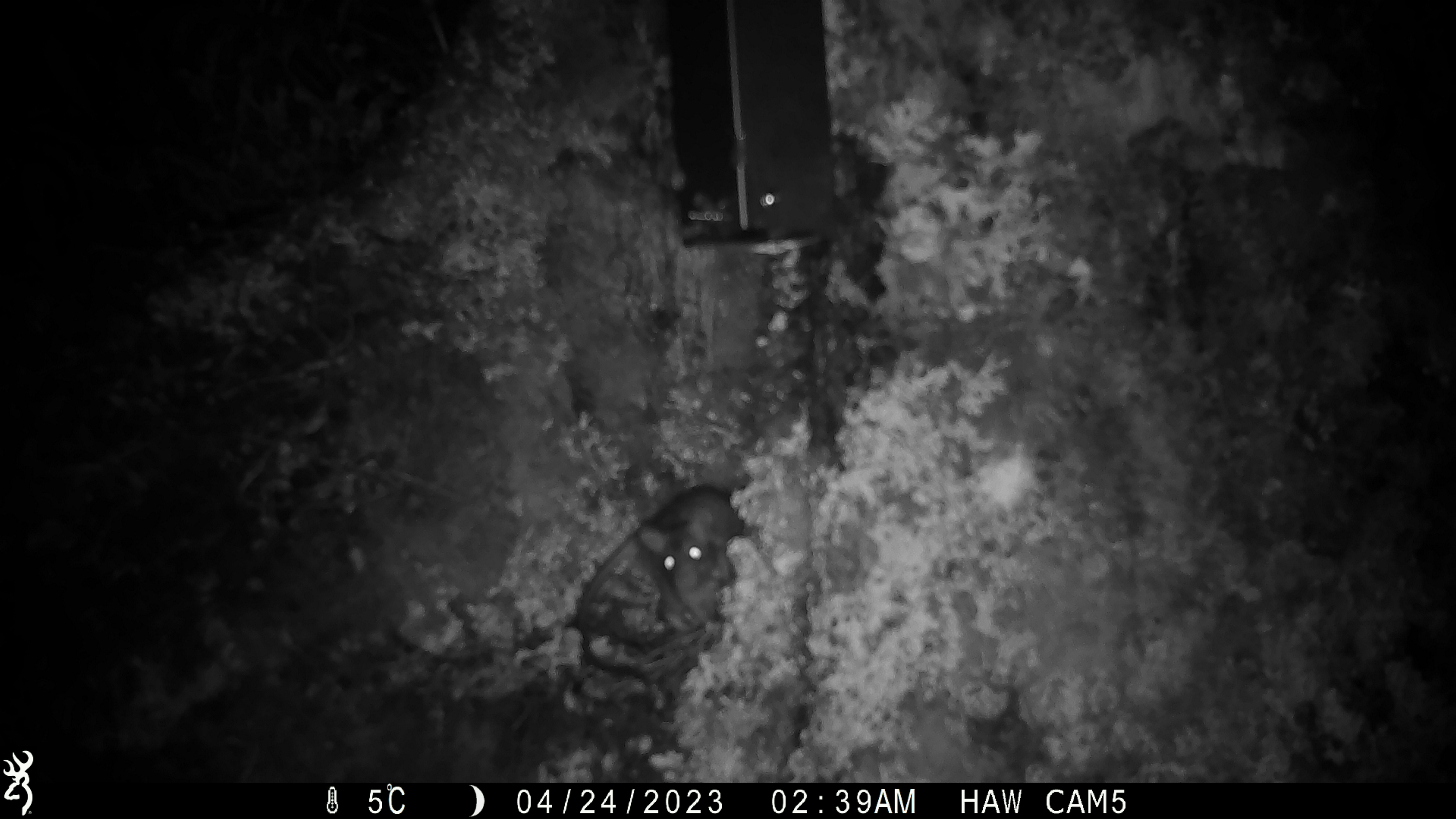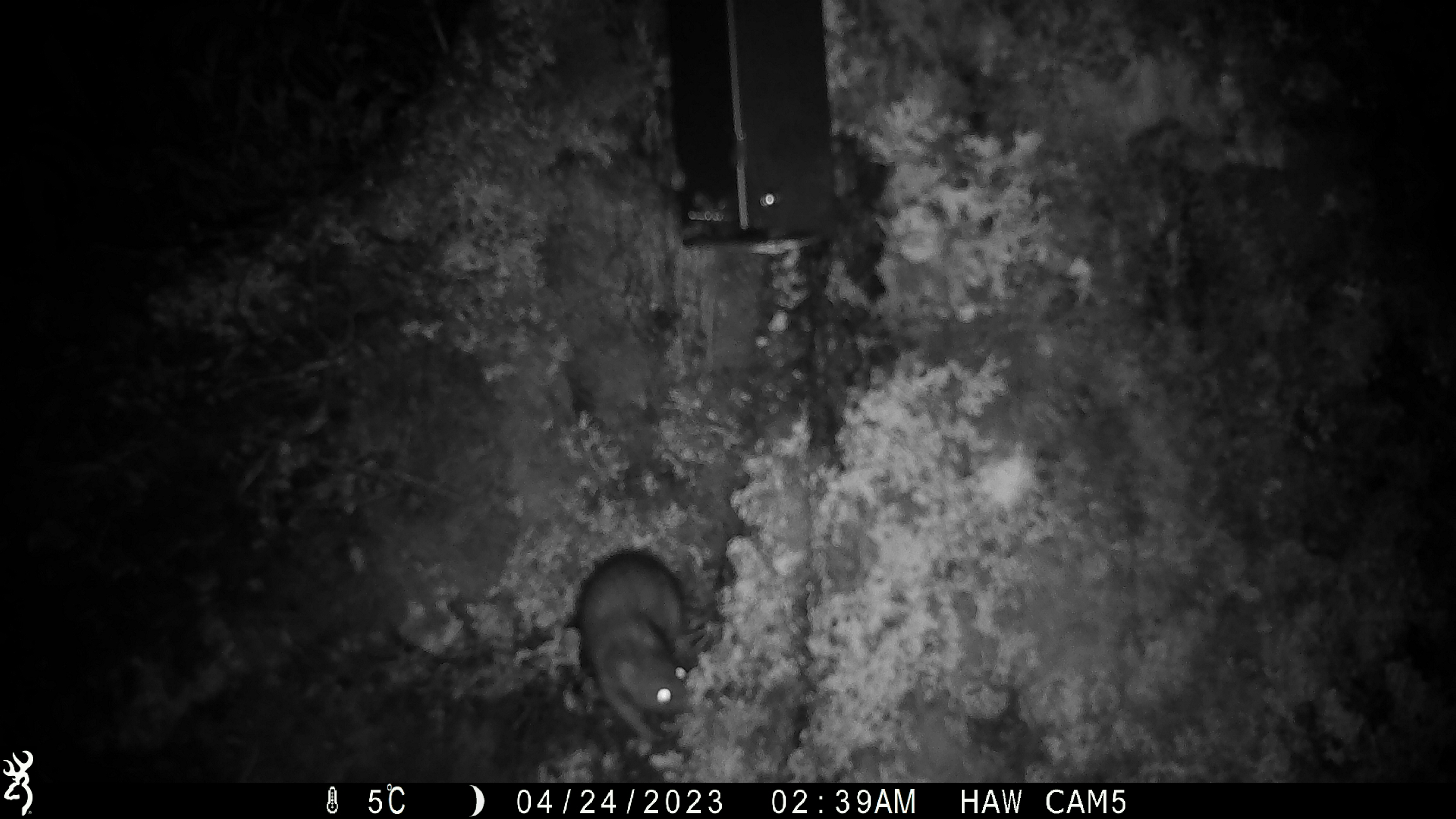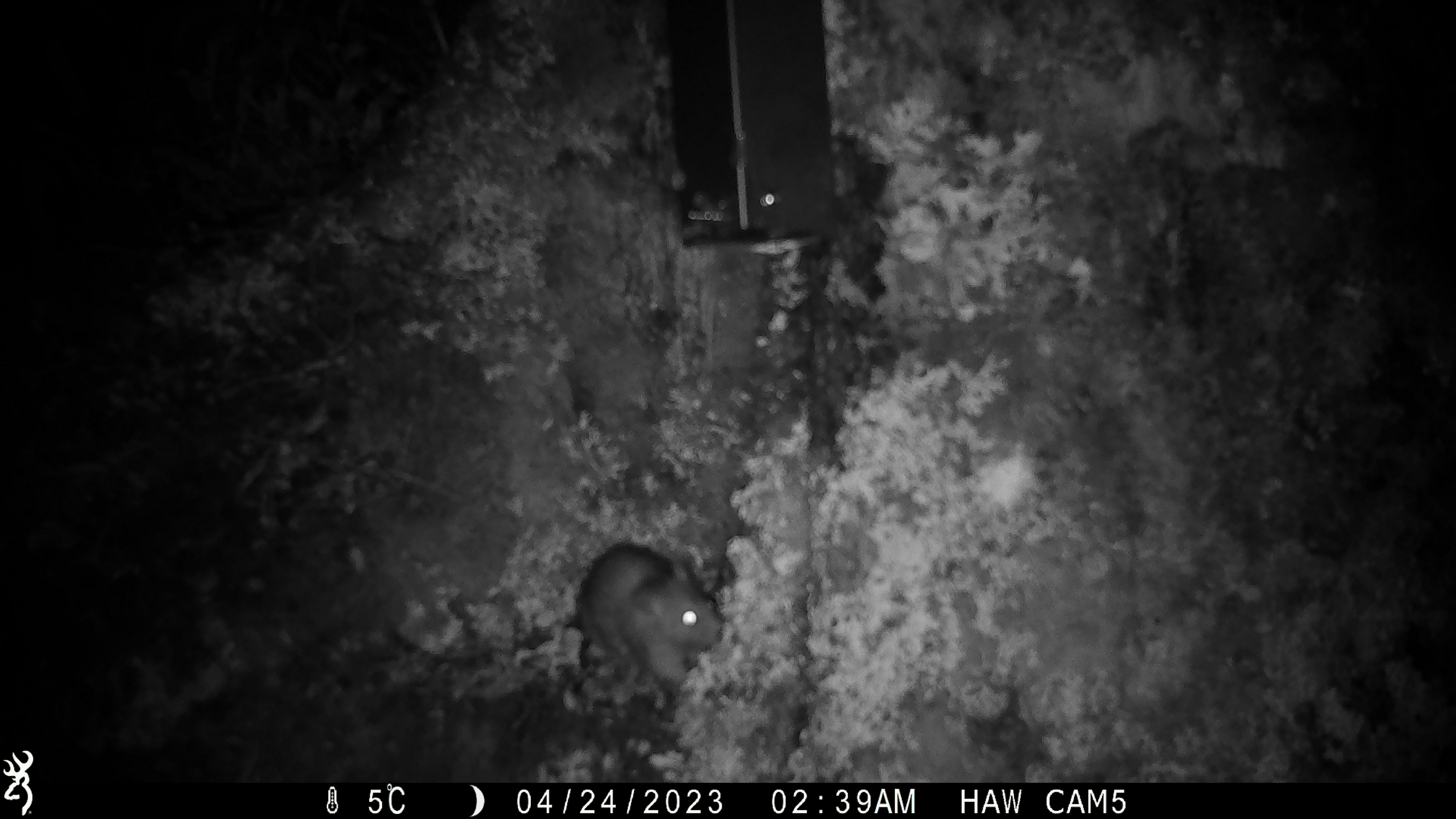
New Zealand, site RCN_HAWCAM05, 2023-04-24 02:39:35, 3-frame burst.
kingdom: Animalia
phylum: Chordata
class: Mammalia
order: Rodentia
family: Muridae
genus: Rattus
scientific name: Rattus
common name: rat